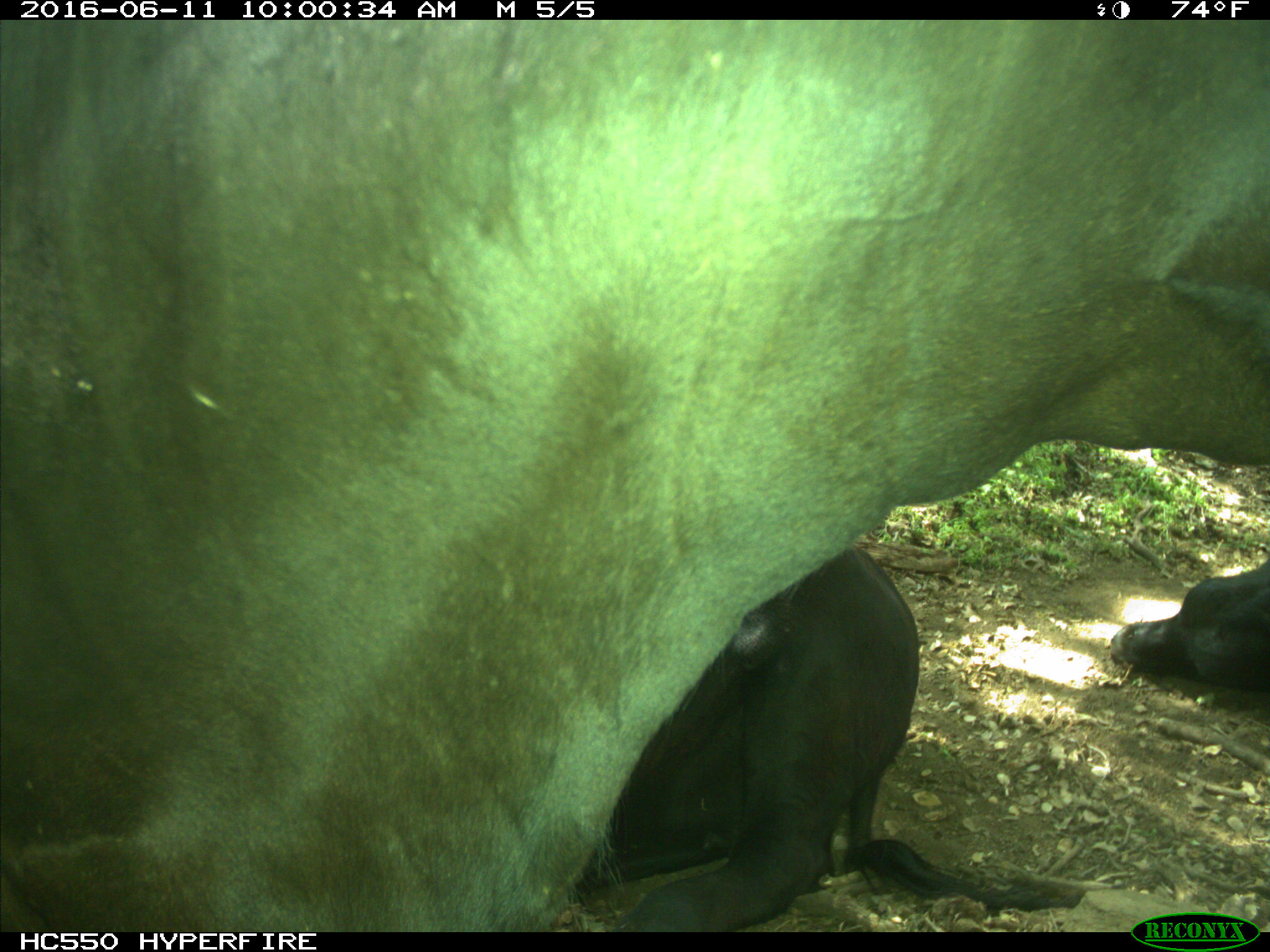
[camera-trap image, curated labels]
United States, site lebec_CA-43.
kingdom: Animalia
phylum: Chordata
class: Mammalia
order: Artiodactyla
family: Bovidae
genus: Bos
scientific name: Bos taurus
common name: domestic cow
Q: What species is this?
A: Bos taurus (domestic cow).